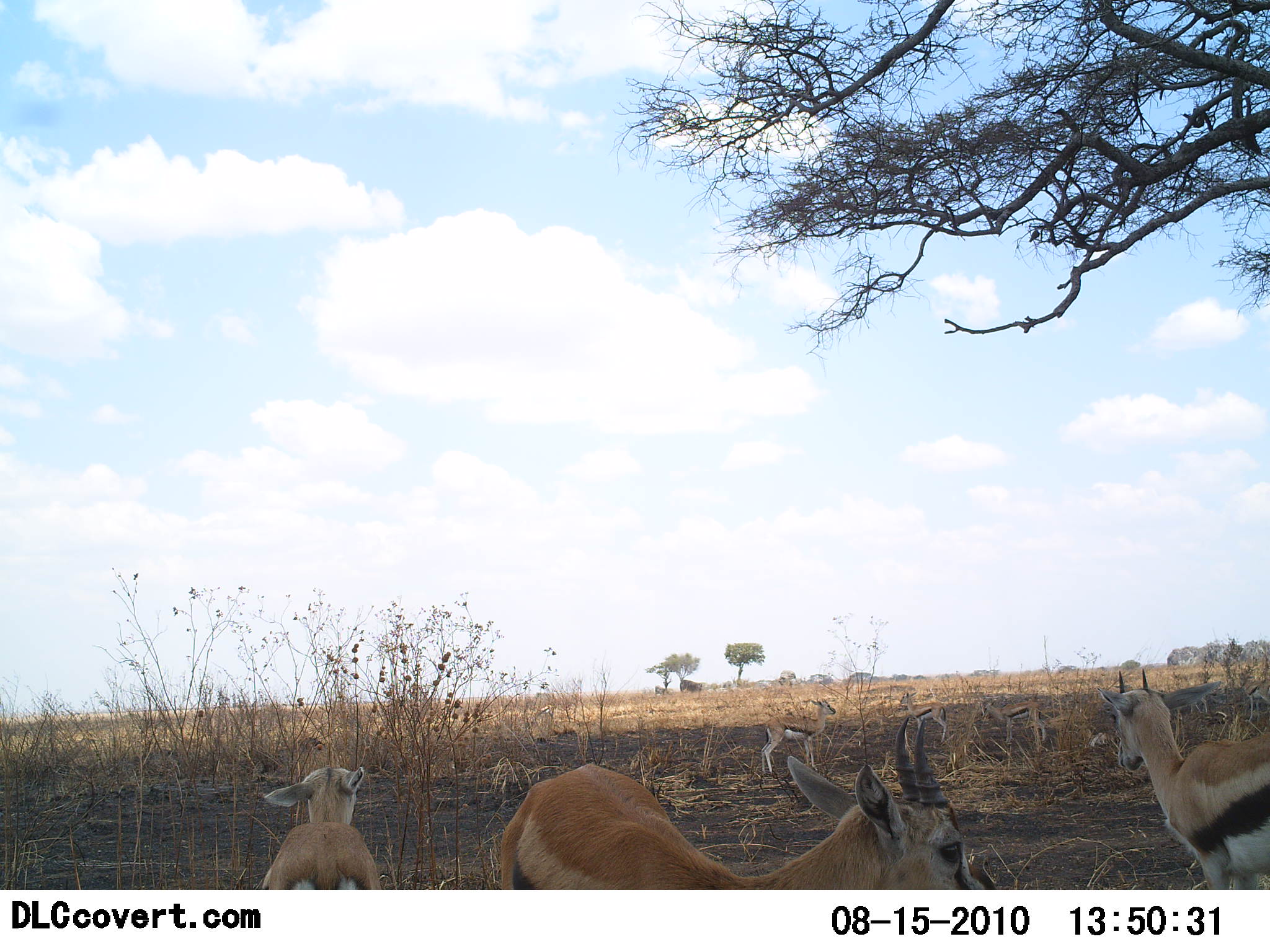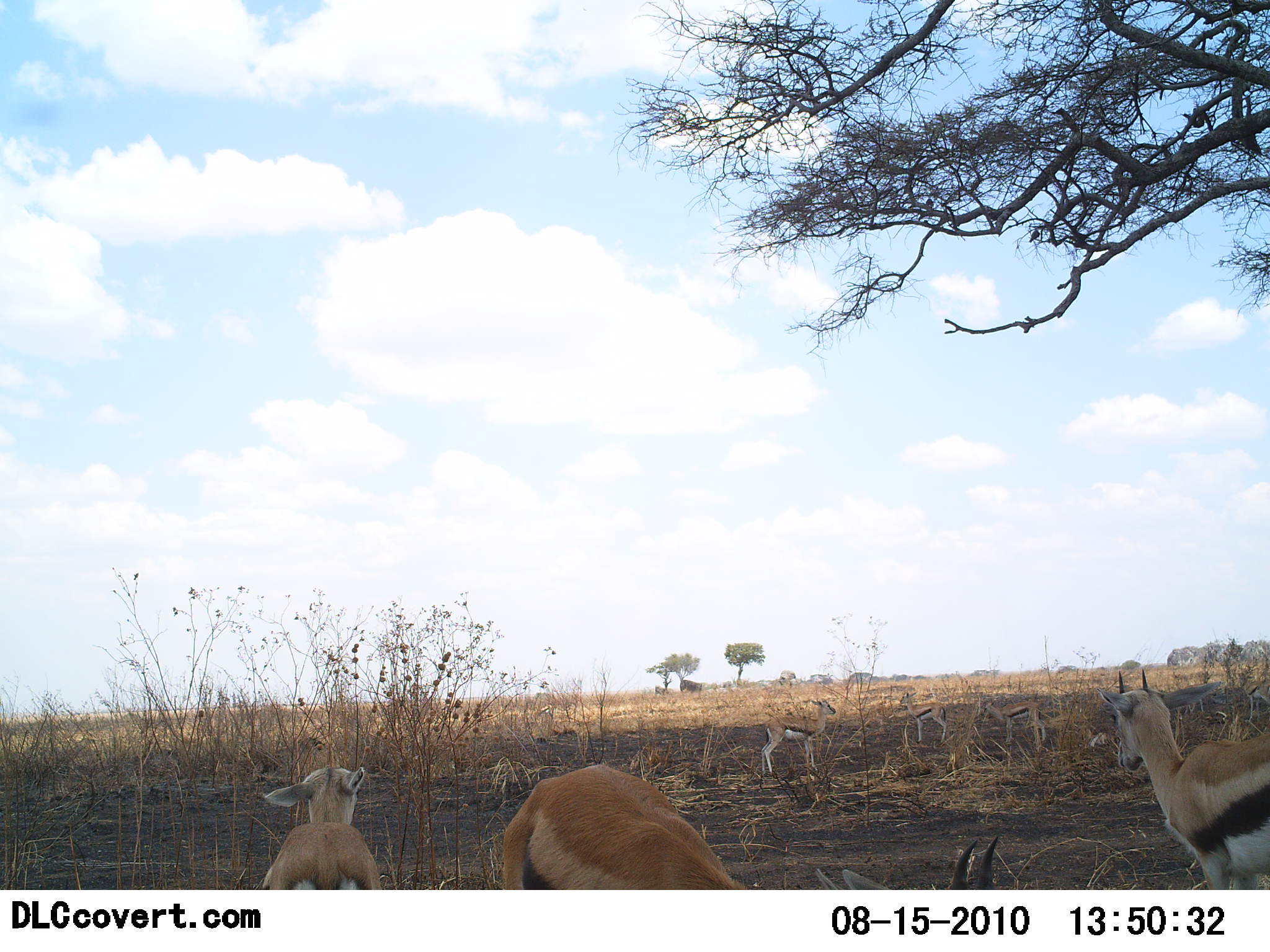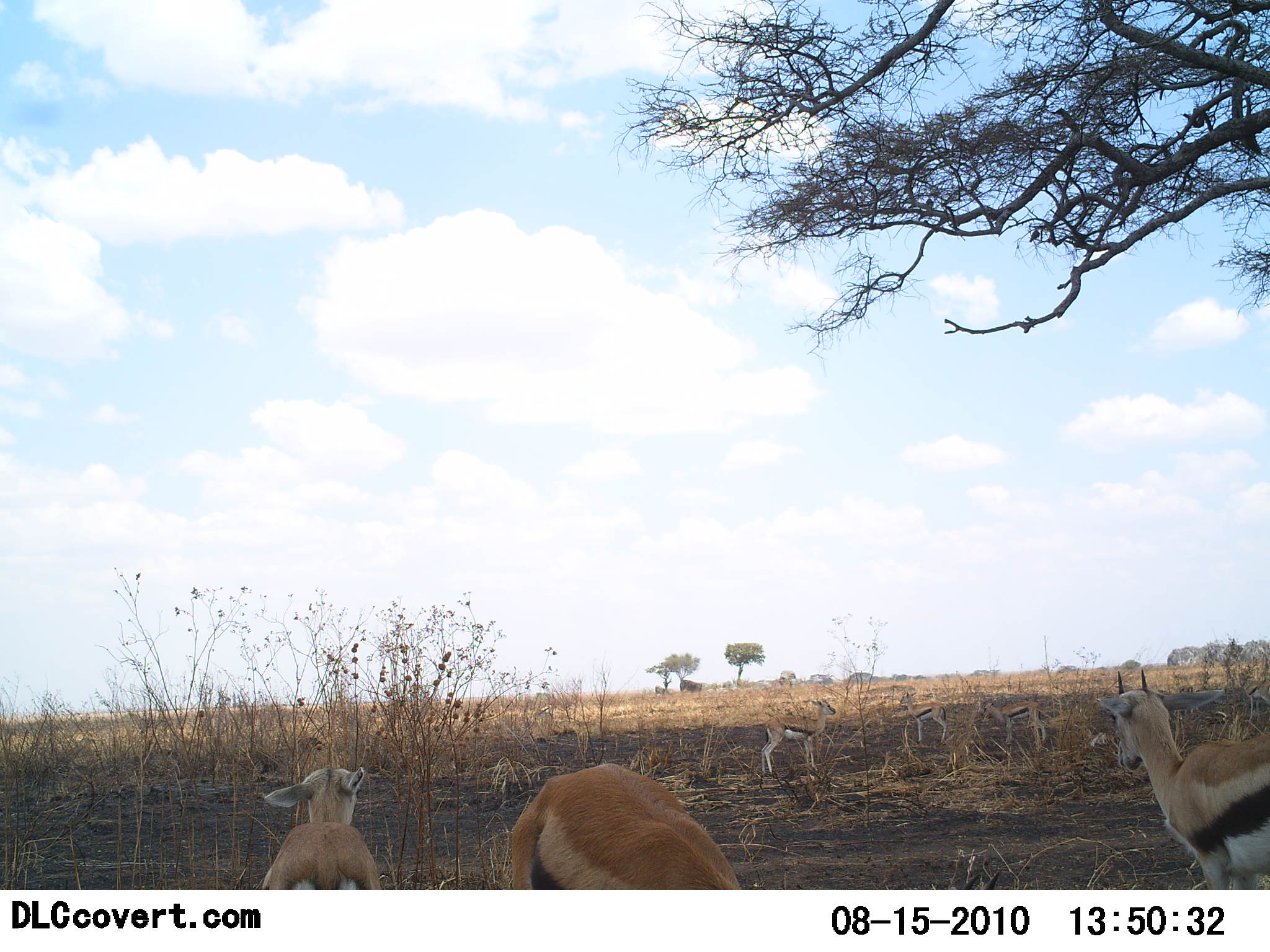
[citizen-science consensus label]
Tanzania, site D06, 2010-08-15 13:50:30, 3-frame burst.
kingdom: Animalia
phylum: Chordata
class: Mammalia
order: Artiodactyla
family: Bovidae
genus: Eudorcas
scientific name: Eudorcas thomsonii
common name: thomson's gazelle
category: gazellethomsons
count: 6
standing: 92%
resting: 33%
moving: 0%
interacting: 0%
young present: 33%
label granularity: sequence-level